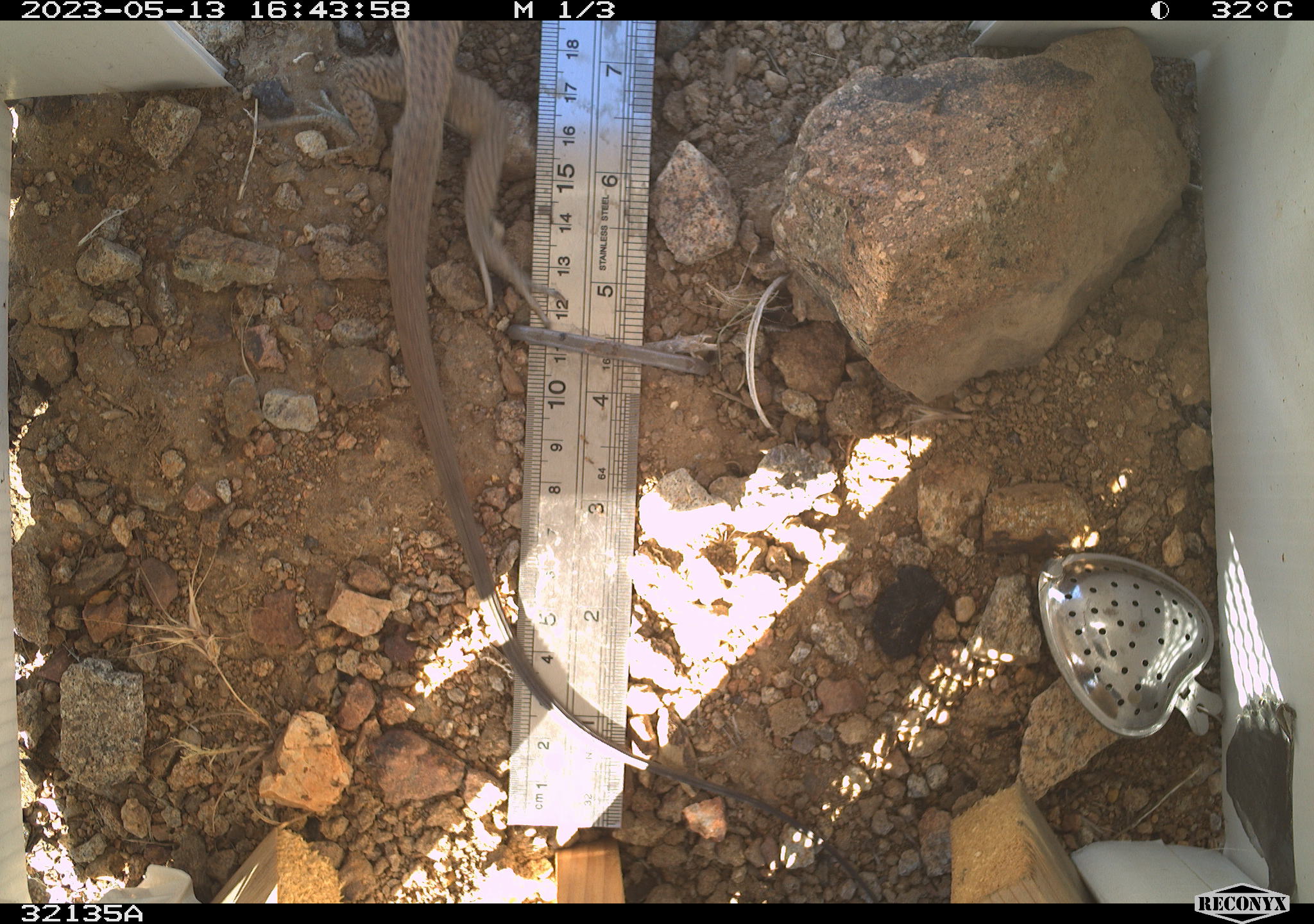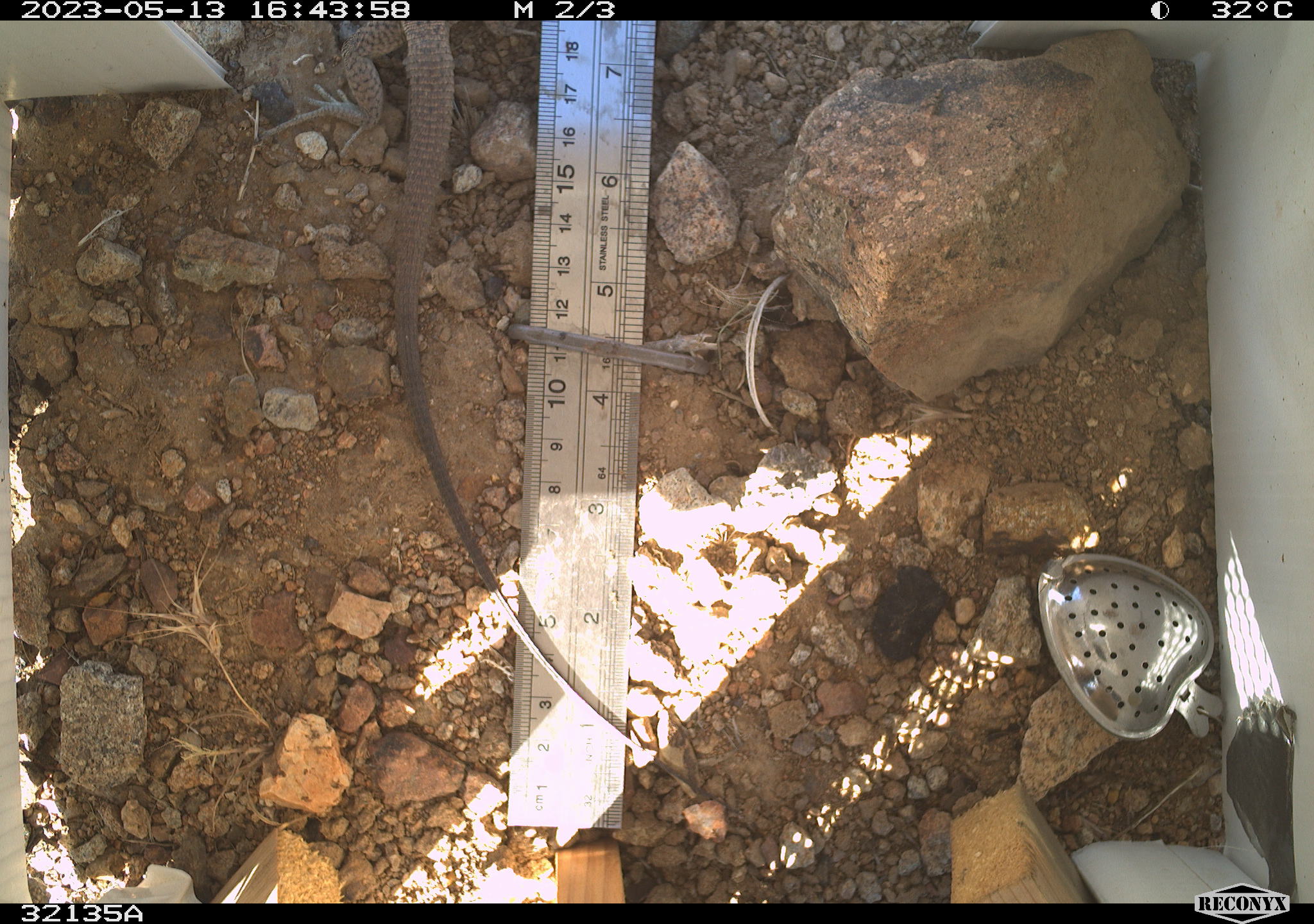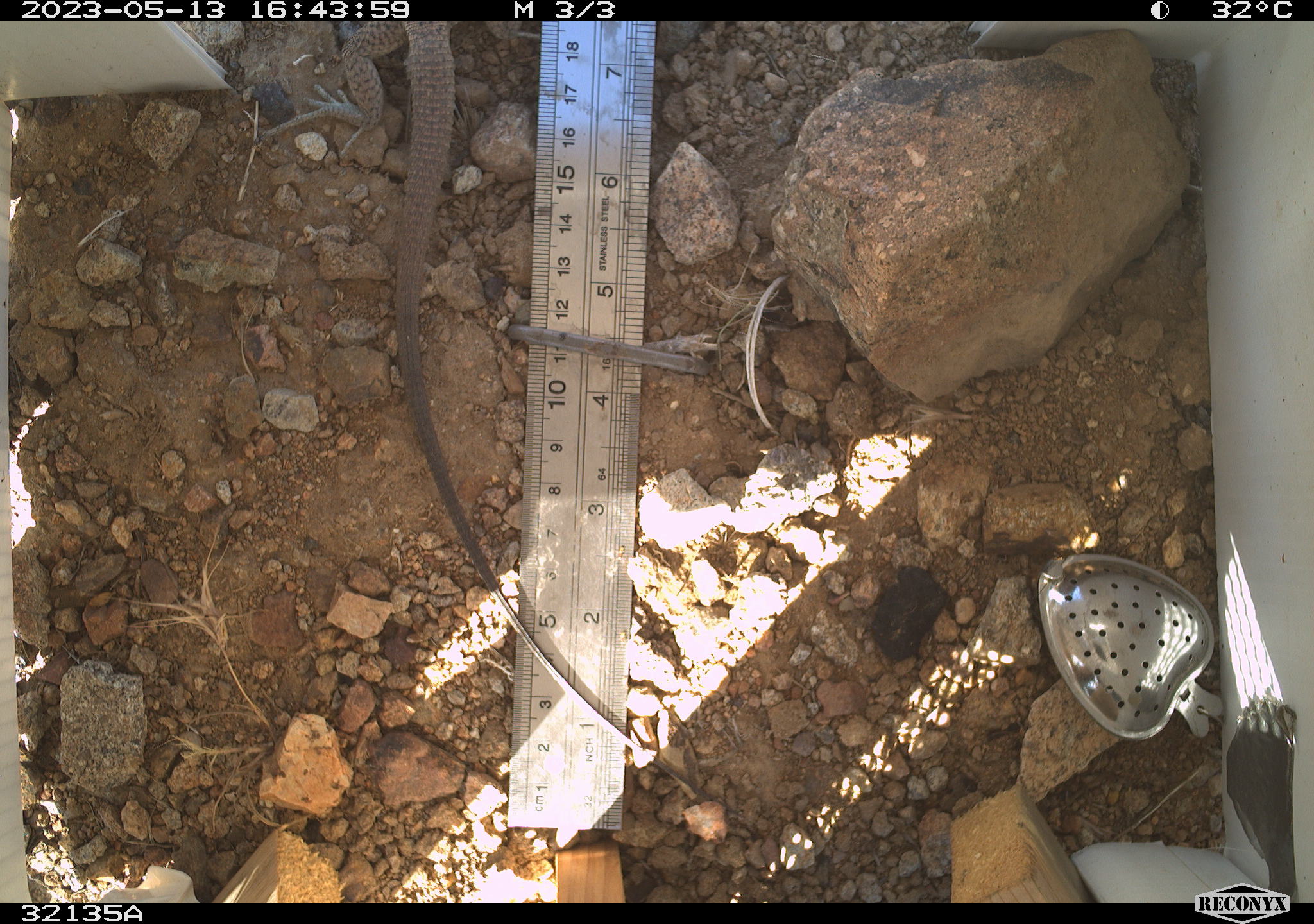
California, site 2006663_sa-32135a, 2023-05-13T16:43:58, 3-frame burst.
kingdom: Animalia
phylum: Chordata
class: Reptilia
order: Squamata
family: Teiidae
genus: Aspidoscelis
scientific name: Aspidoscelis tigris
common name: western whiptail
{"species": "western whiptail (Aspidoscelis tigris)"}